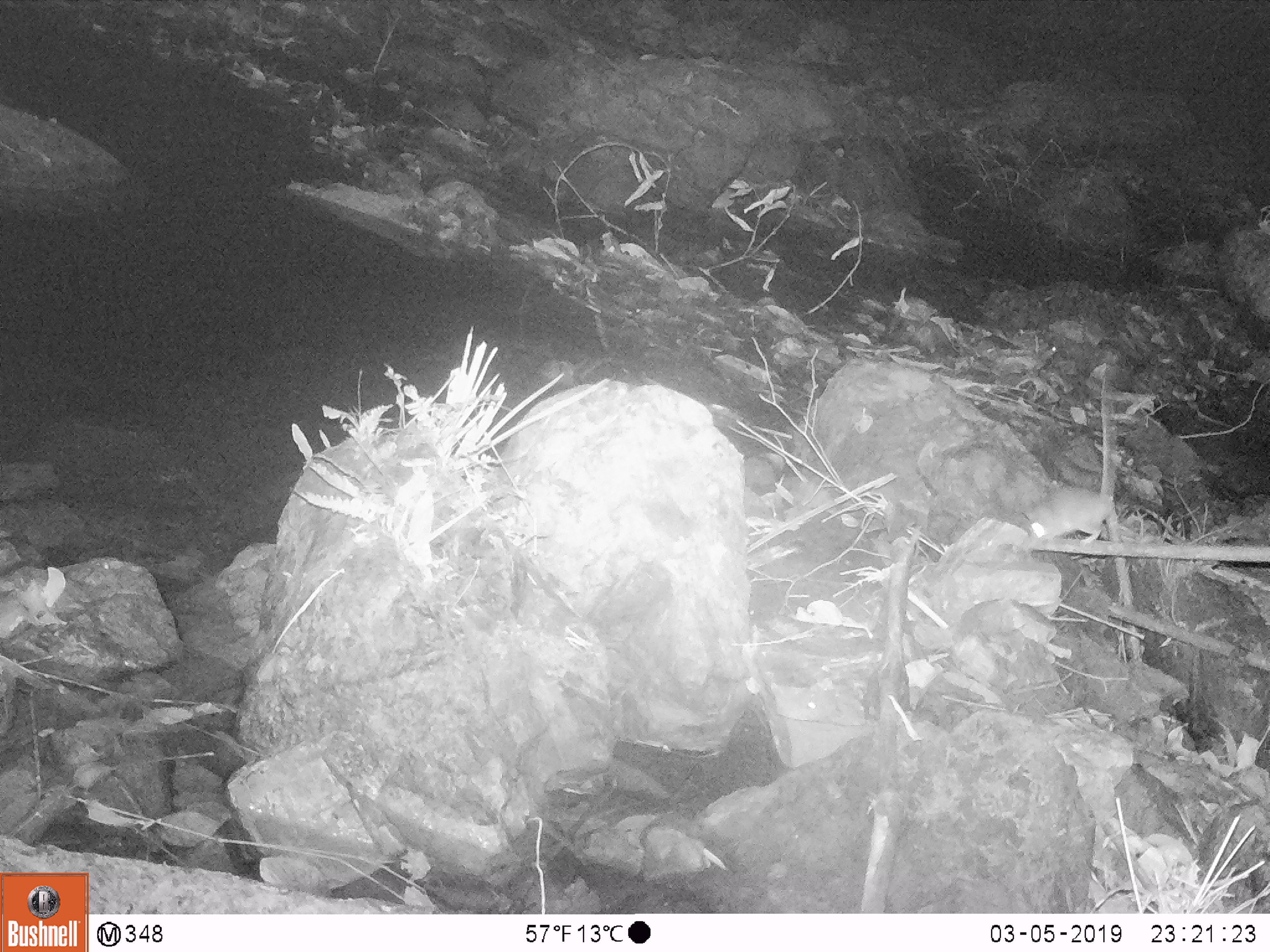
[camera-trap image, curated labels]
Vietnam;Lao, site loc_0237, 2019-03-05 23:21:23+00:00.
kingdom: Animalia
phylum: Chordata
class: Mammalia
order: Rodentia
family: Muridae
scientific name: Muridae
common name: old-world mice and rats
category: unidentified murid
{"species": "unidentified murid (old-world mice and rats) (Muridae)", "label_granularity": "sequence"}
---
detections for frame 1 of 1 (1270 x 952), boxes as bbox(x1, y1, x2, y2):
unidentified murid: bbox(1020, 376, 1120, 553)